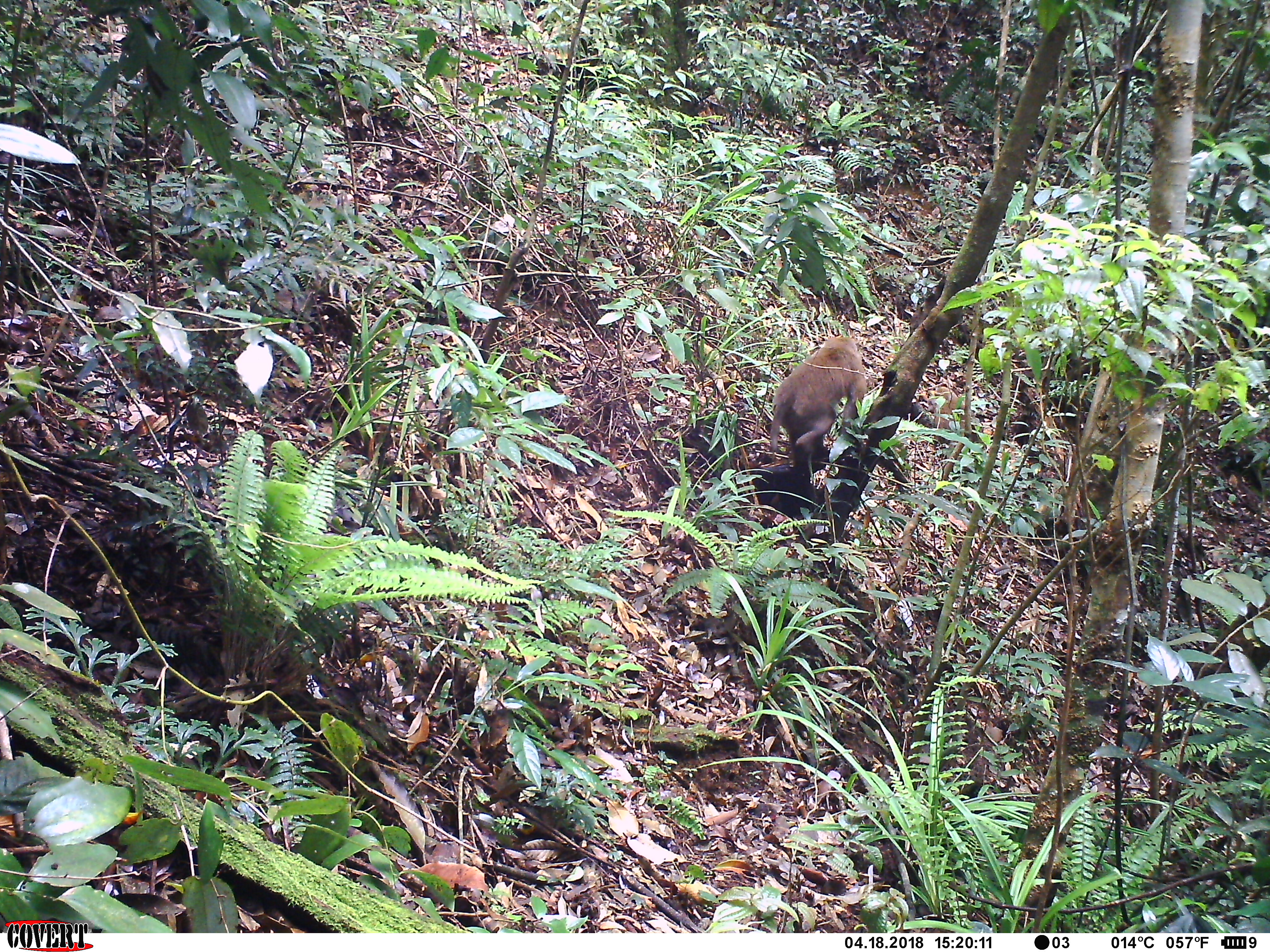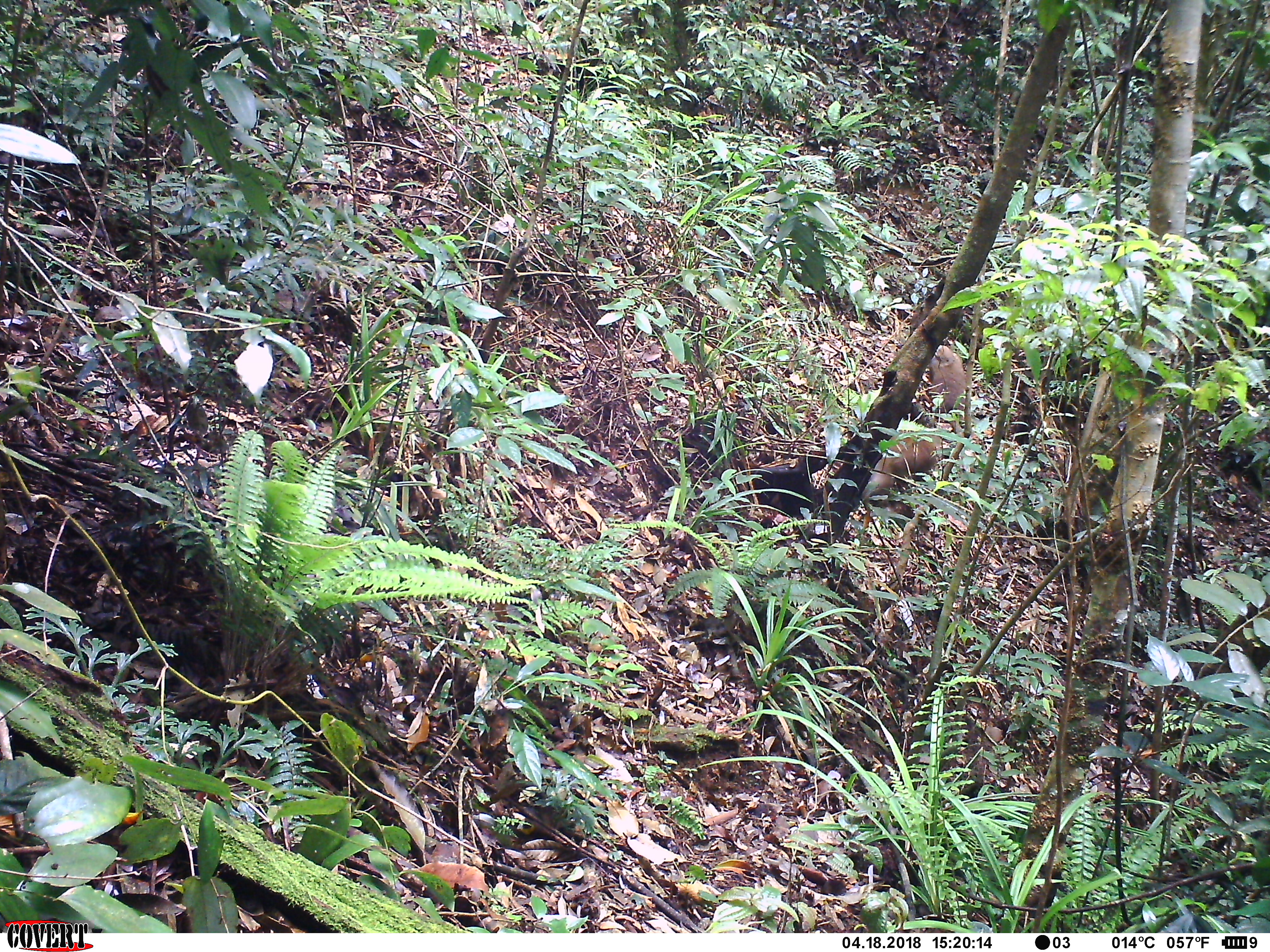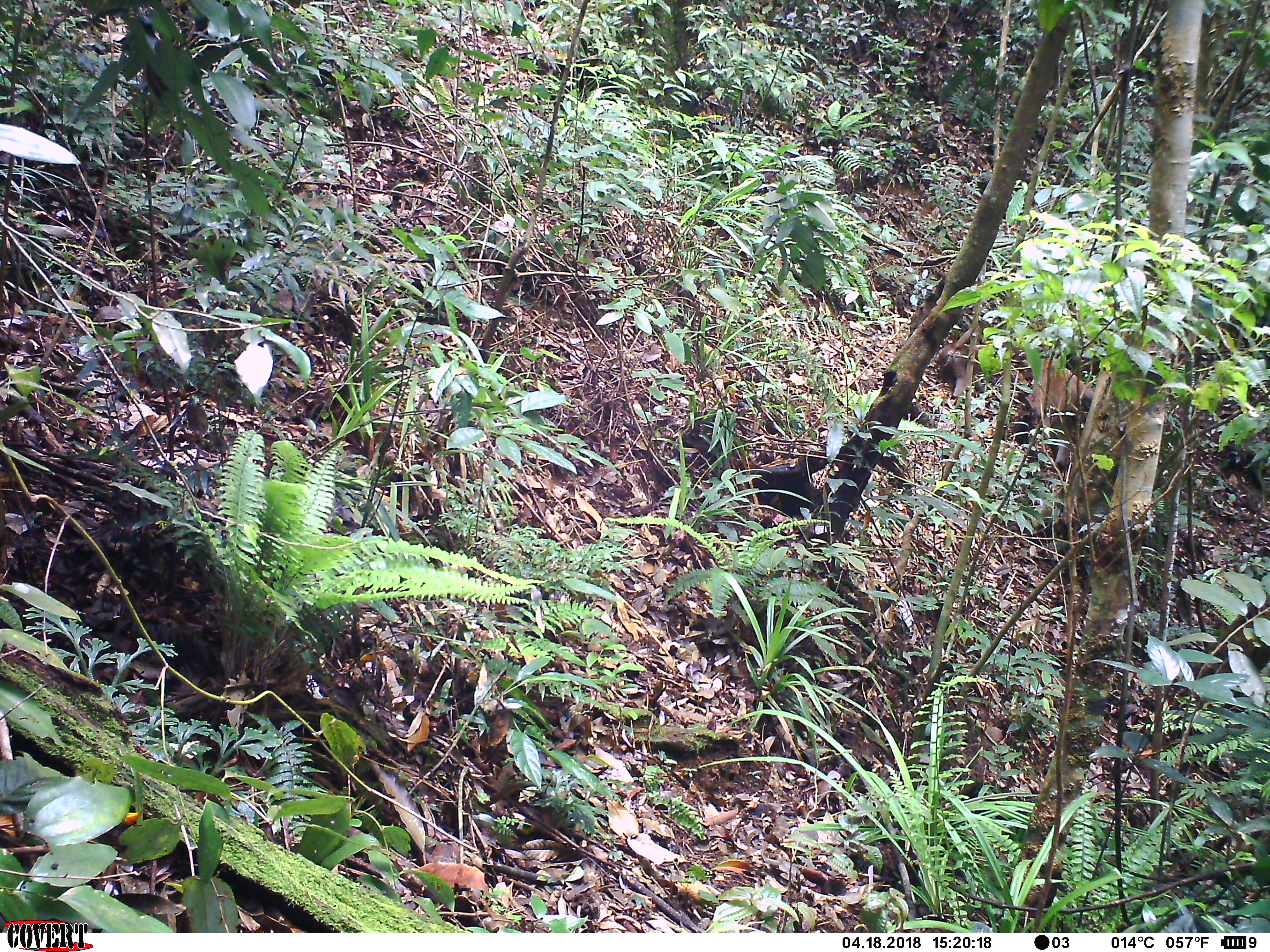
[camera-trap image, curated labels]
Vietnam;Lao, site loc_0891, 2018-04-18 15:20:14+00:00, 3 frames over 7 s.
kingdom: Animalia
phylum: Chordata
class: Mammalia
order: Primates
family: Cercopithecidae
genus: Macaca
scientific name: Macaca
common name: macaque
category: macaque not stump tailed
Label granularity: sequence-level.